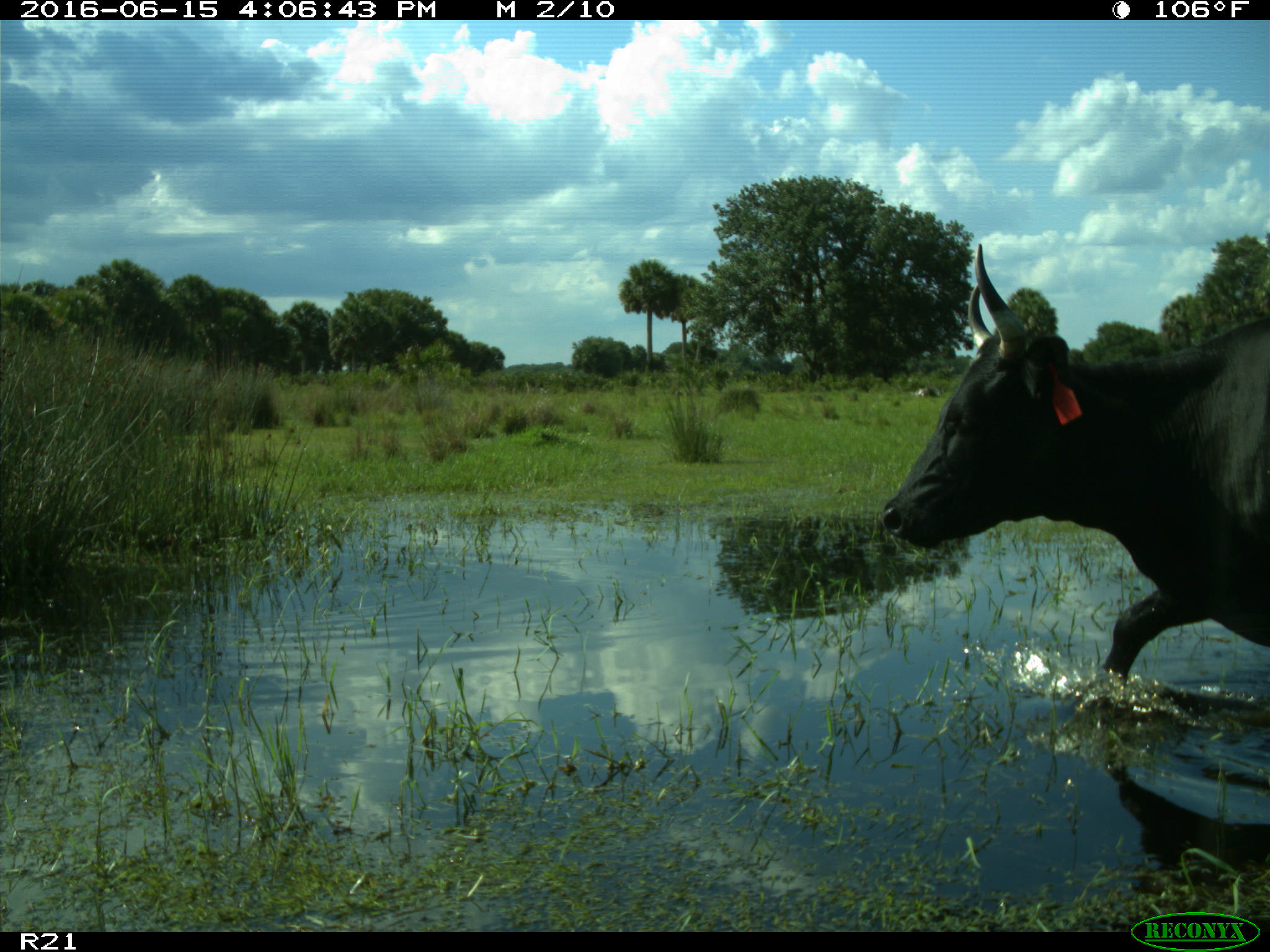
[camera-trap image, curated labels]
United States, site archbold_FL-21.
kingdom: Animalia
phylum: Chordata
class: Mammalia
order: Artiodactyla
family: Bovidae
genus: Bos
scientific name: Bos taurus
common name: domestic cow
Bos taurus (domestic cow).